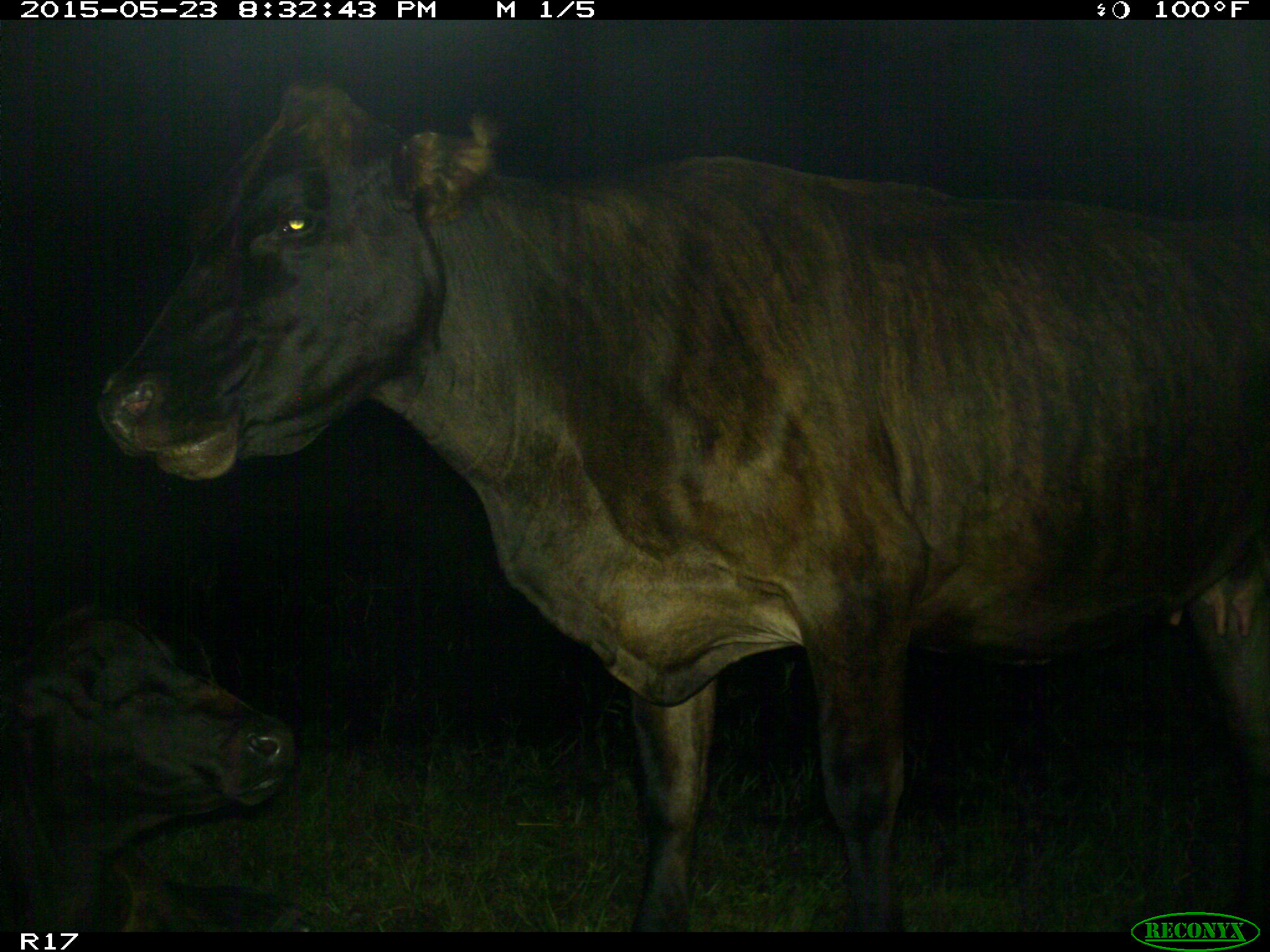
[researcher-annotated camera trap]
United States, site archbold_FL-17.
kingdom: Animalia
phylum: Chordata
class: Mammalia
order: Artiodactyla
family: Bovidae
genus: Bos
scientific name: Bos taurus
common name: domestic cow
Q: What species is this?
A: Bos taurus (domestic cow).